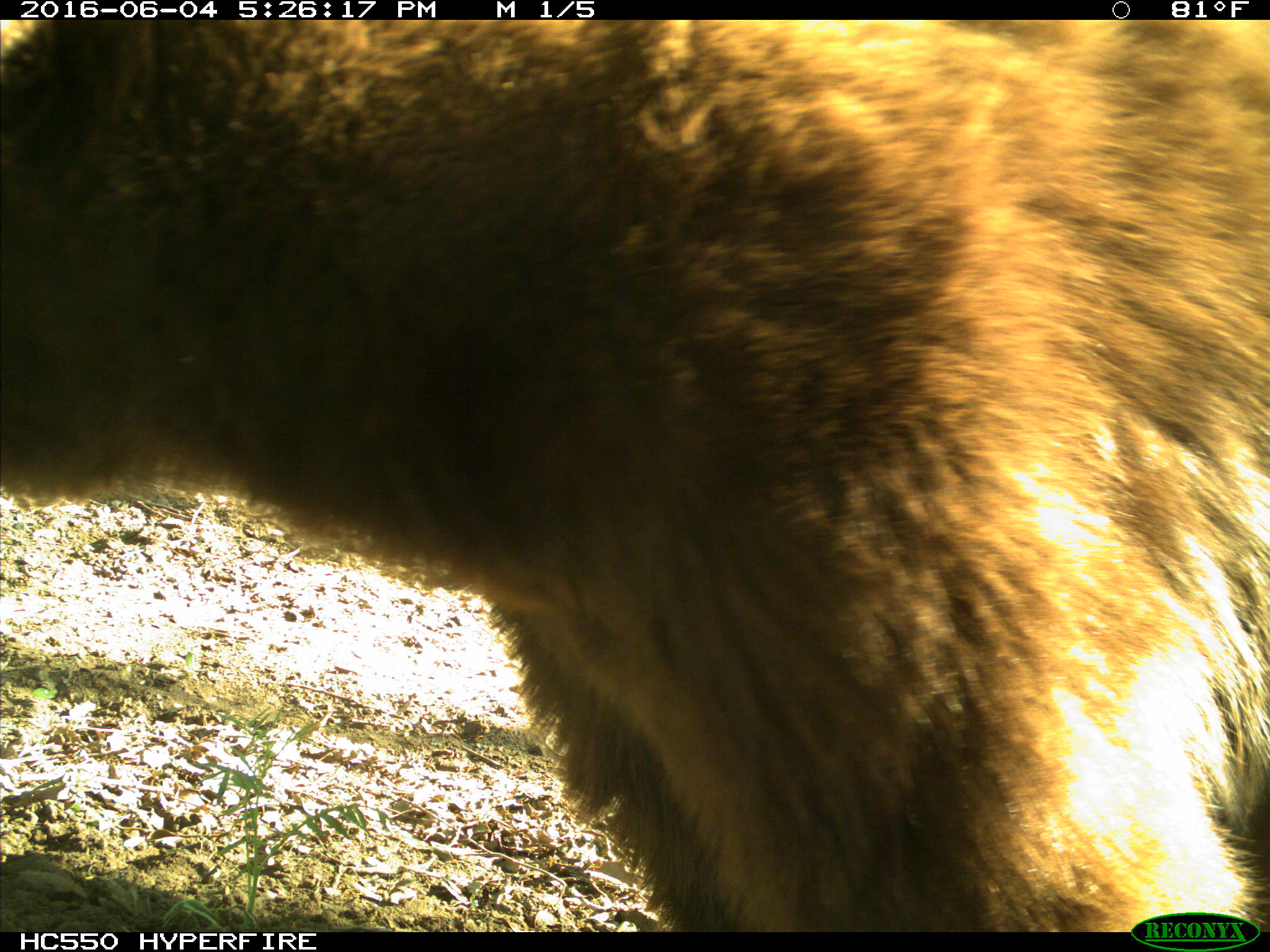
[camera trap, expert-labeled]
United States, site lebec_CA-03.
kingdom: Animalia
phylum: Chordata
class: Mammalia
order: Carnivora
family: Ursidae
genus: Ursus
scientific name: Ursus americanus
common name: american black bear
Ursus americanus (american black bear).